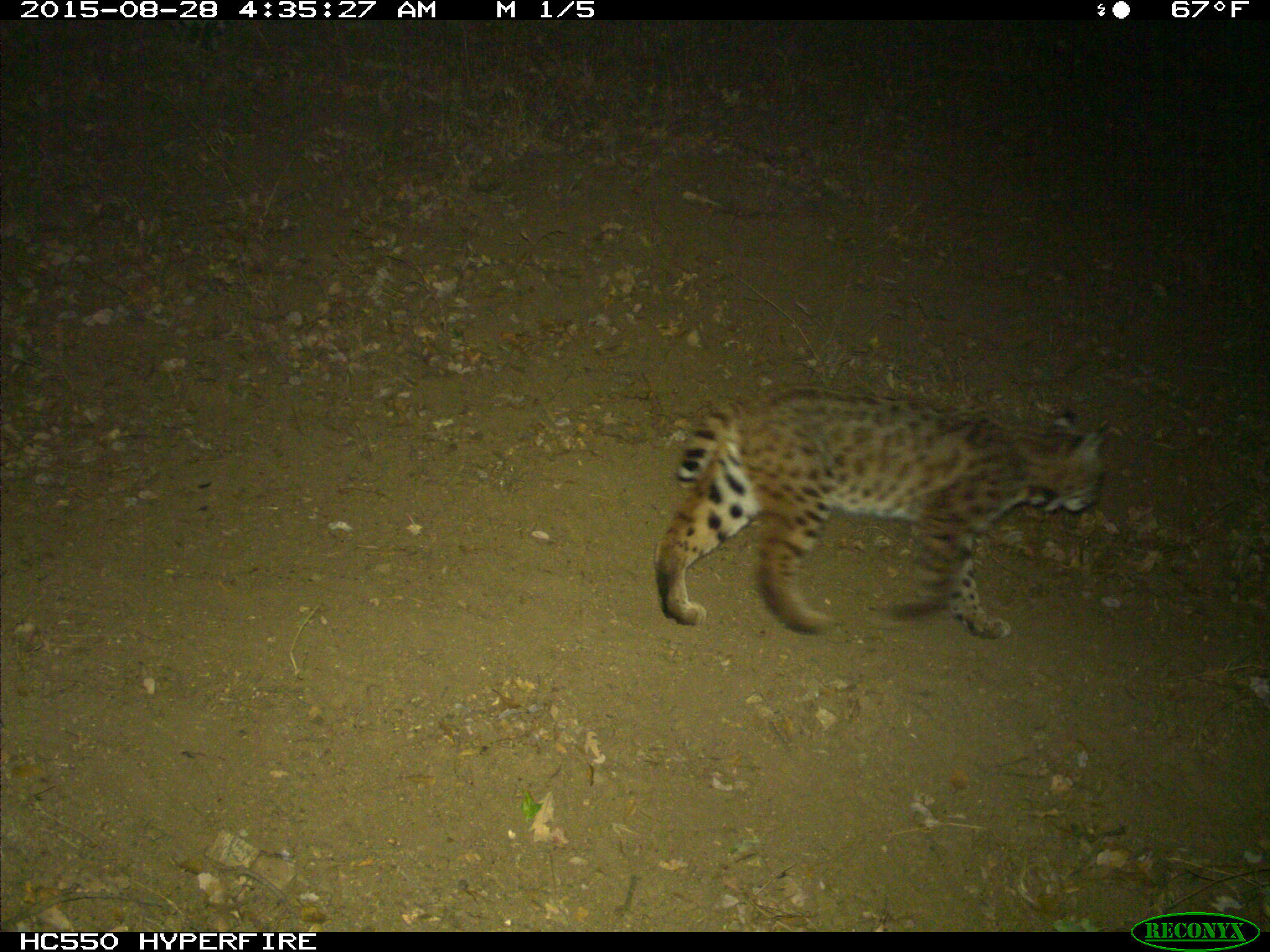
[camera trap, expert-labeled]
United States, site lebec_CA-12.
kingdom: Animalia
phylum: Chordata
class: Mammalia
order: Carnivora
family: Felidae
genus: Lynx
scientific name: Lynx rufus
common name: bobcat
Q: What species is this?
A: Lynx rufus (bobcat).